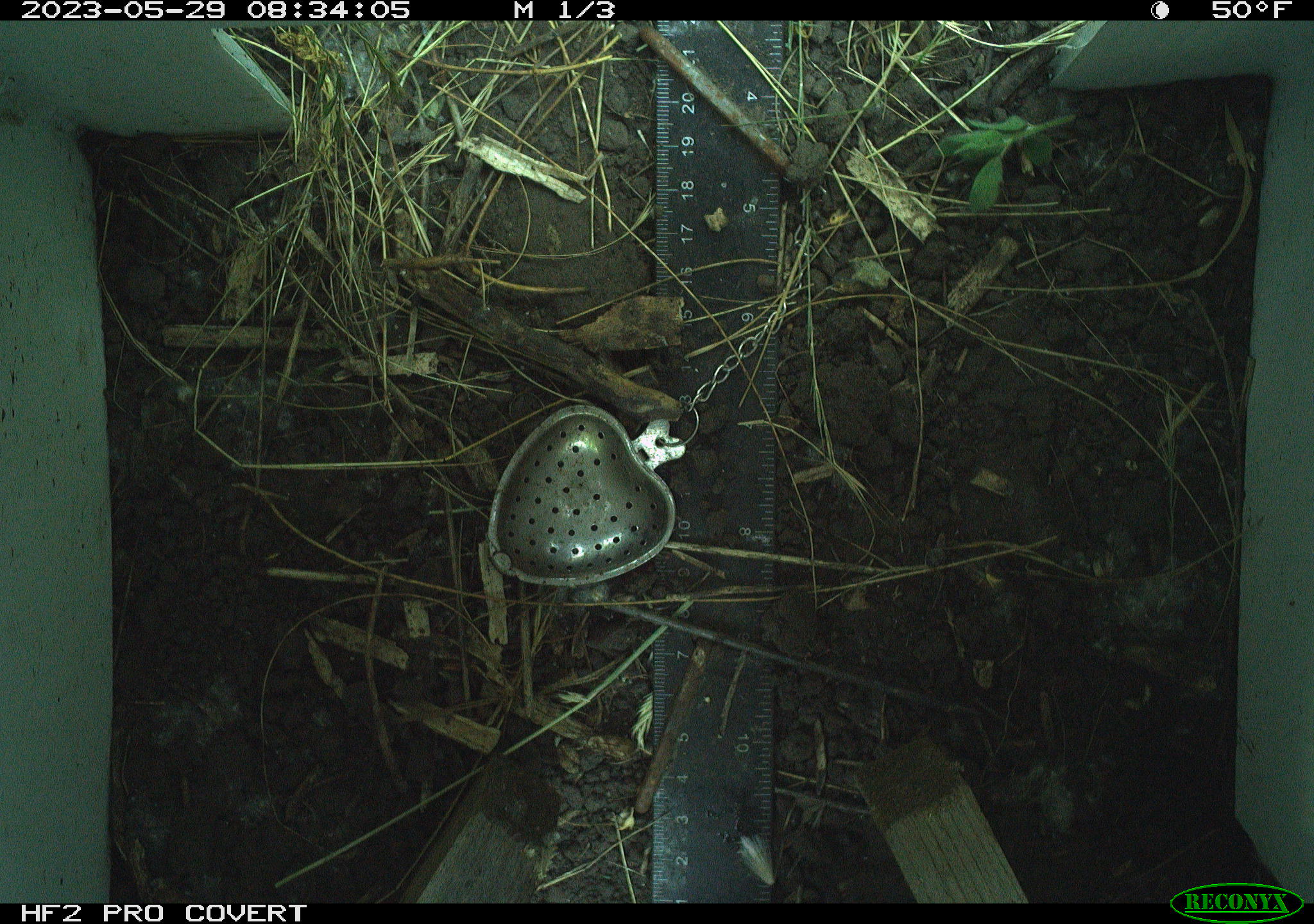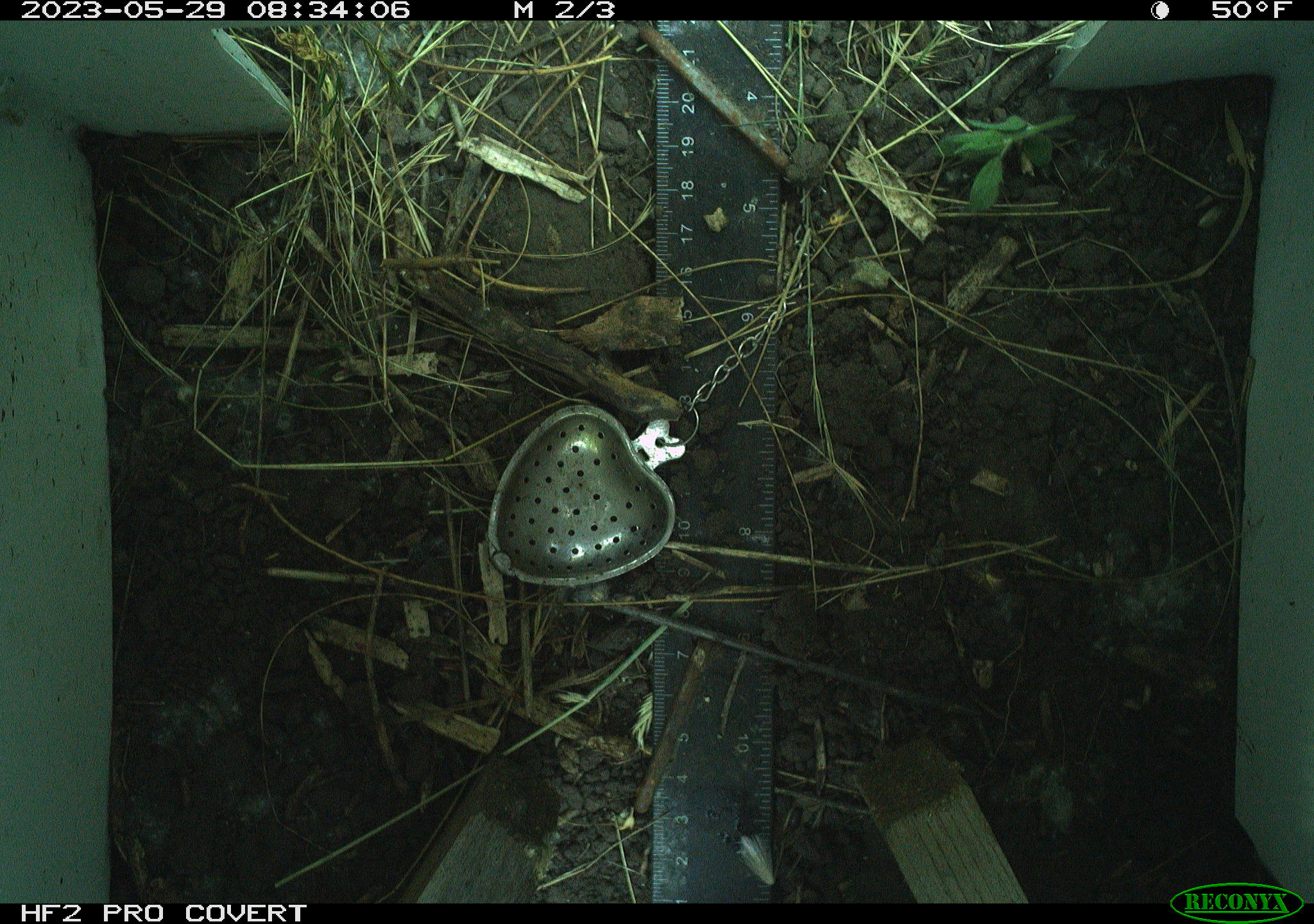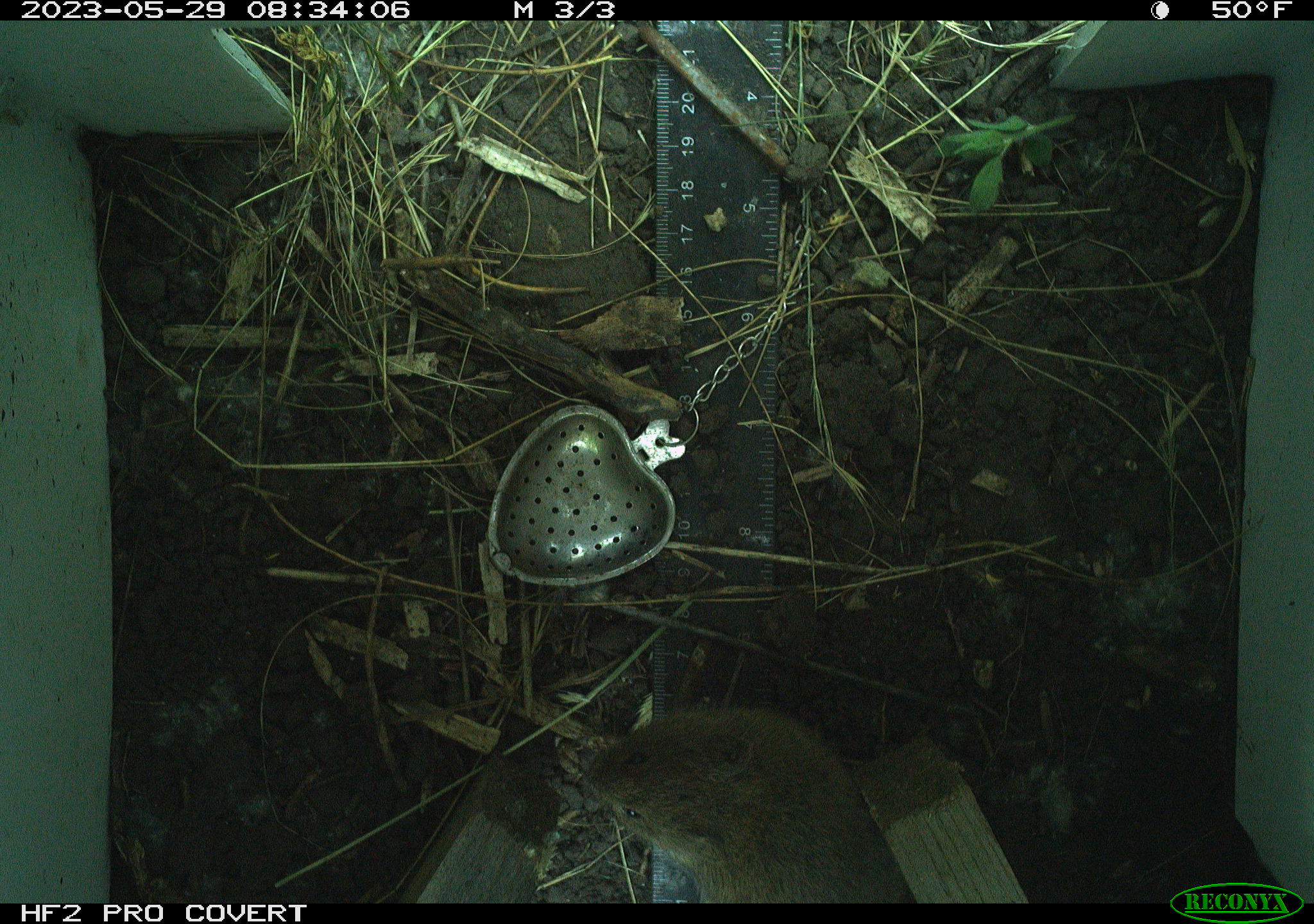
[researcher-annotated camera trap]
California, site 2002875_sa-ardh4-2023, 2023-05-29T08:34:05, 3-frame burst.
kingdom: Animalia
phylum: Chordata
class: Mammalia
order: Rodentia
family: Cricetidae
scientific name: Arvicolinae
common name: voles, lemmings, and muskrats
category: arvicolinae subfamily